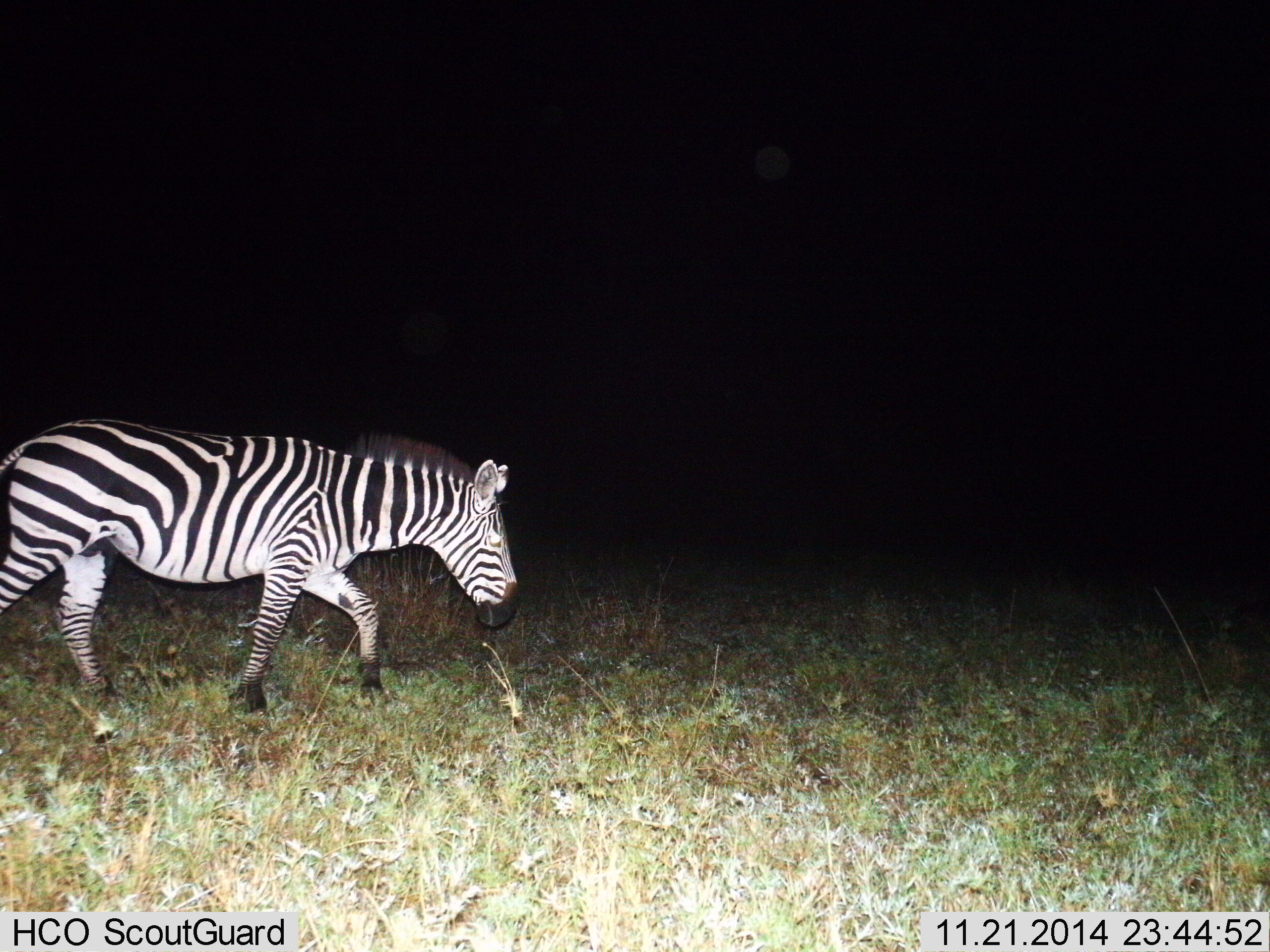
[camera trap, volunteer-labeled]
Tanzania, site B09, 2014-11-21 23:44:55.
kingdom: Animalia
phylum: Chordata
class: Mammalia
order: Perissodactyla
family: Equidae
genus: Equus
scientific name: Equus quagga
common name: plains zebra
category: zebra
Zebra (plains zebra) (Equus quagga), count 1. Behavior (volunteer vote fractions): standing 0%, resting 0%, moving 90%, interacting 0%. Young present (vote fraction): 0%. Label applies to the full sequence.